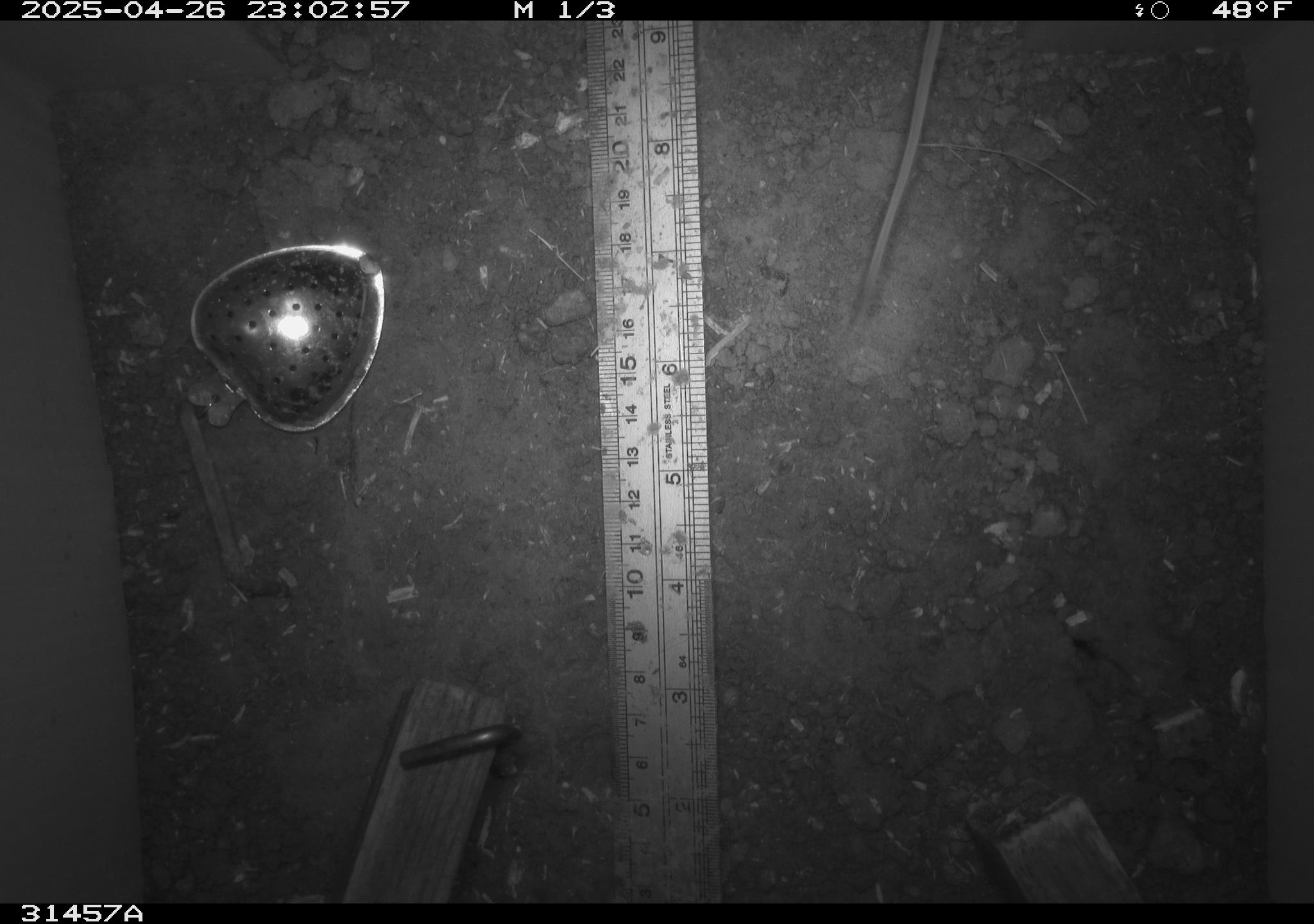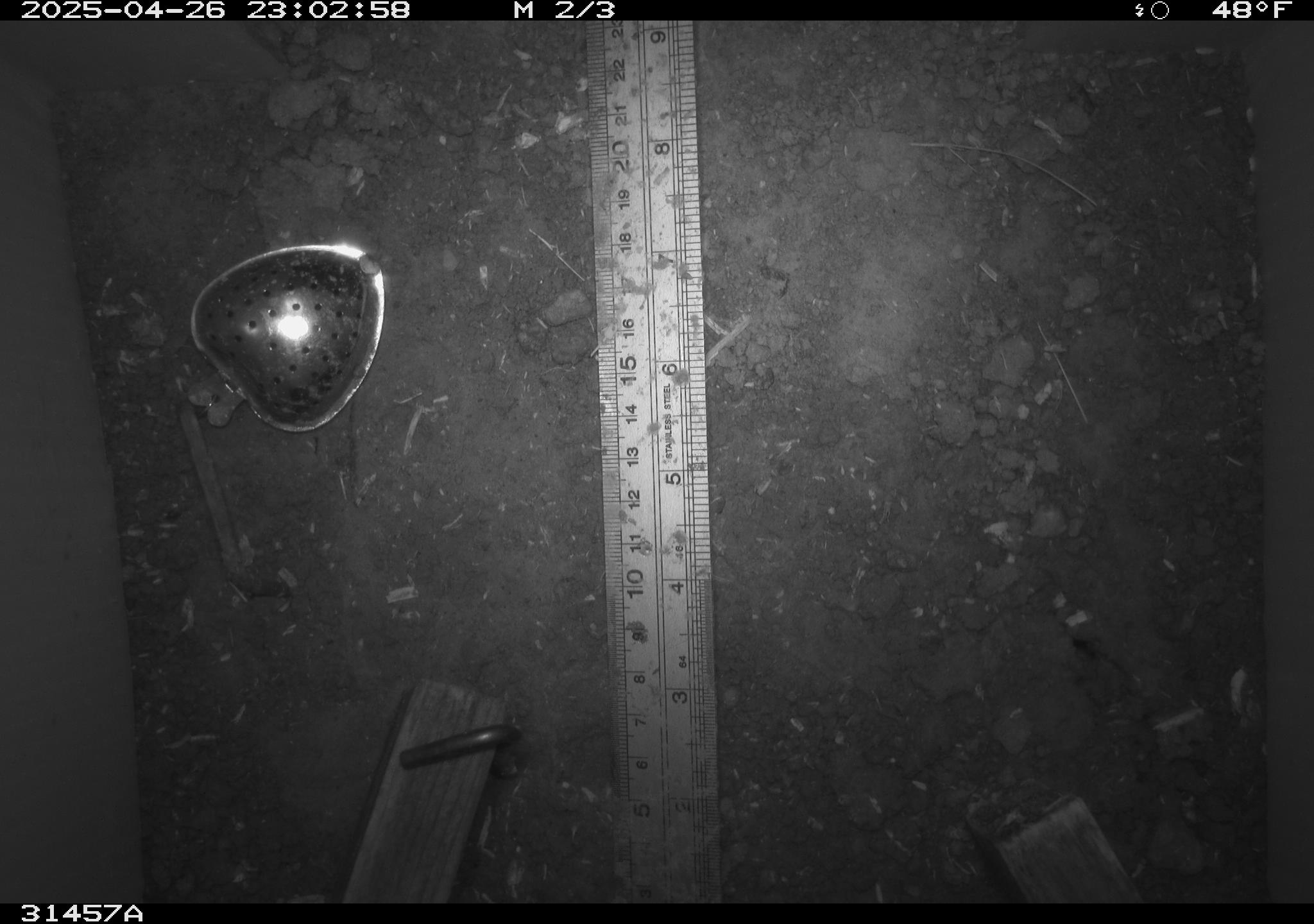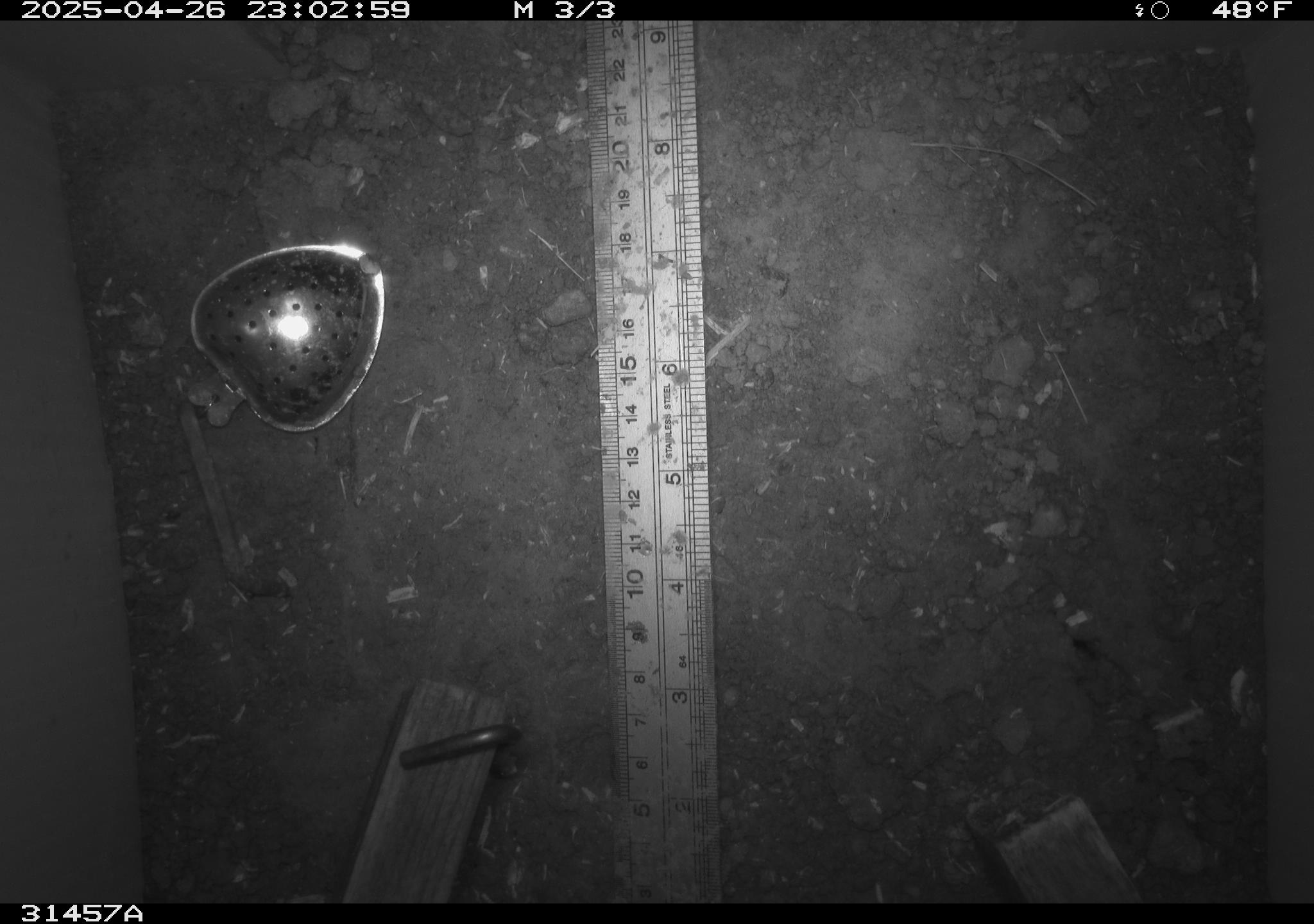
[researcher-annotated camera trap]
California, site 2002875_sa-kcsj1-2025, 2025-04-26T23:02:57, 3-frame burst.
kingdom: Animalia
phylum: Chordata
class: Mammalia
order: Rodentia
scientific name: Rodentia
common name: rodent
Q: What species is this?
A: Rodent (Rodentia).